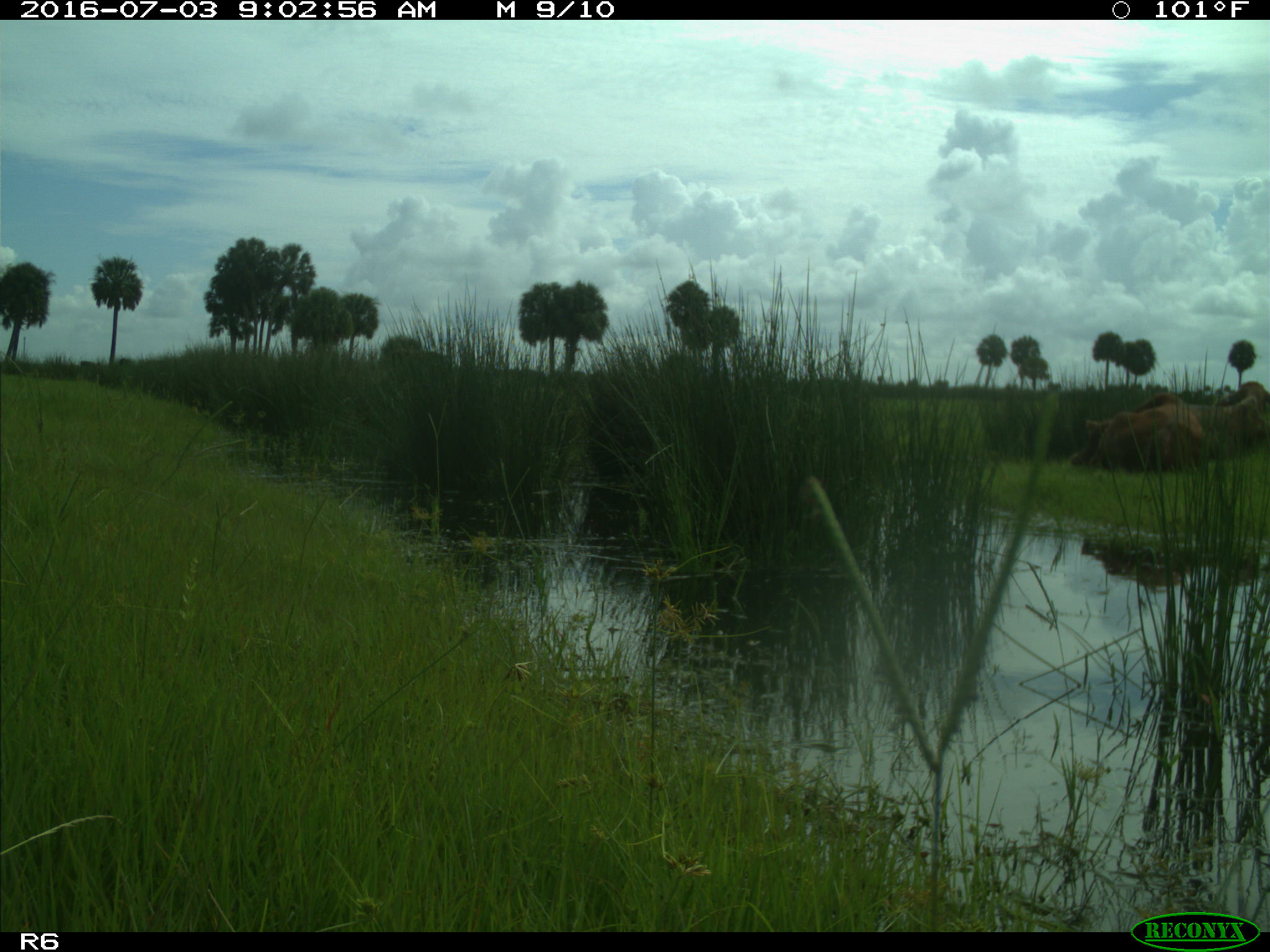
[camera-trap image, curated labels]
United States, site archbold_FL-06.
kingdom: Animalia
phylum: Chordata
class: Mammalia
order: Artiodactyla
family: Bovidae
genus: Bos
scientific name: Bos taurus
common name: domestic cow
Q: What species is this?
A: Bos taurus (domestic cow).